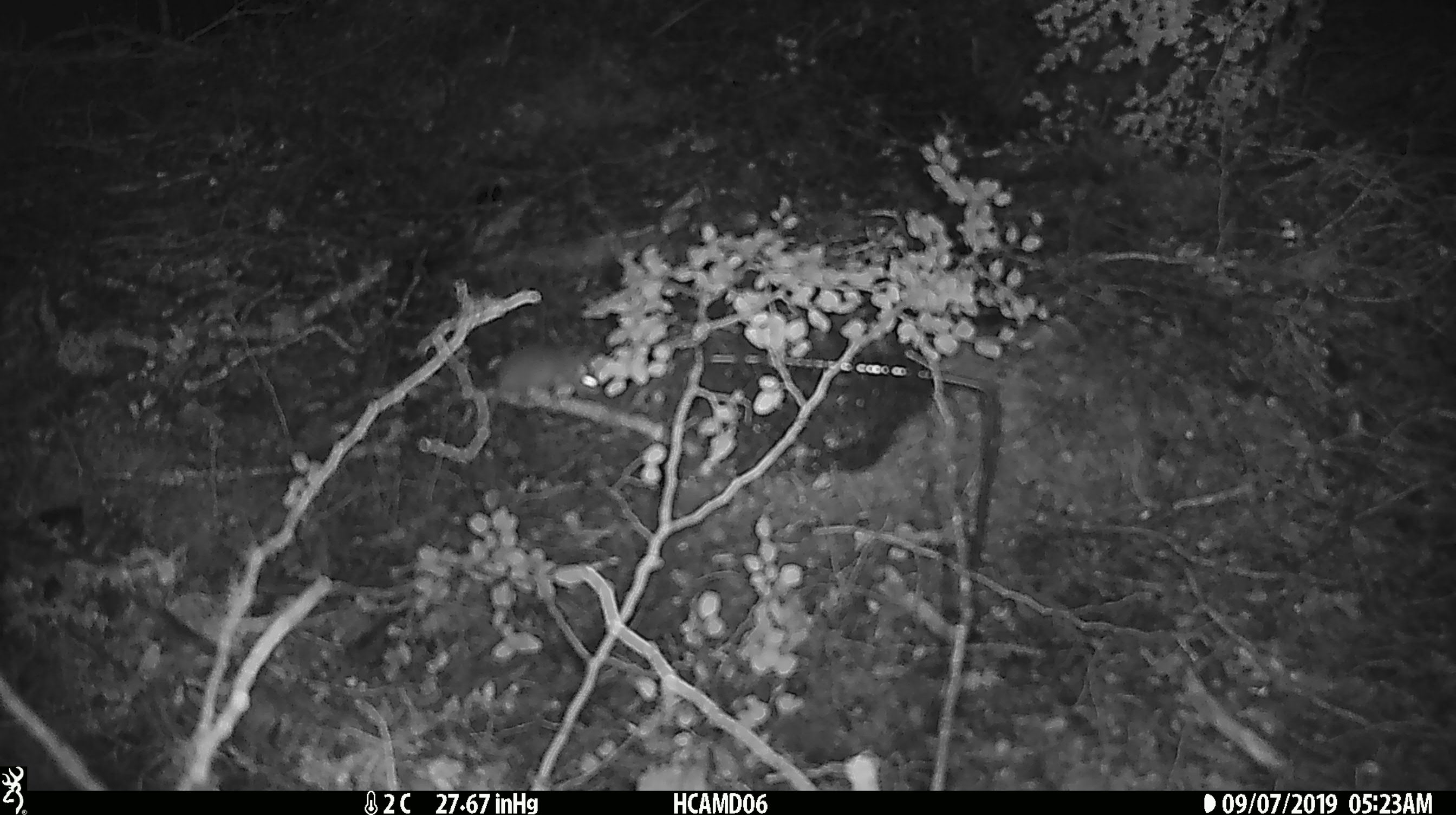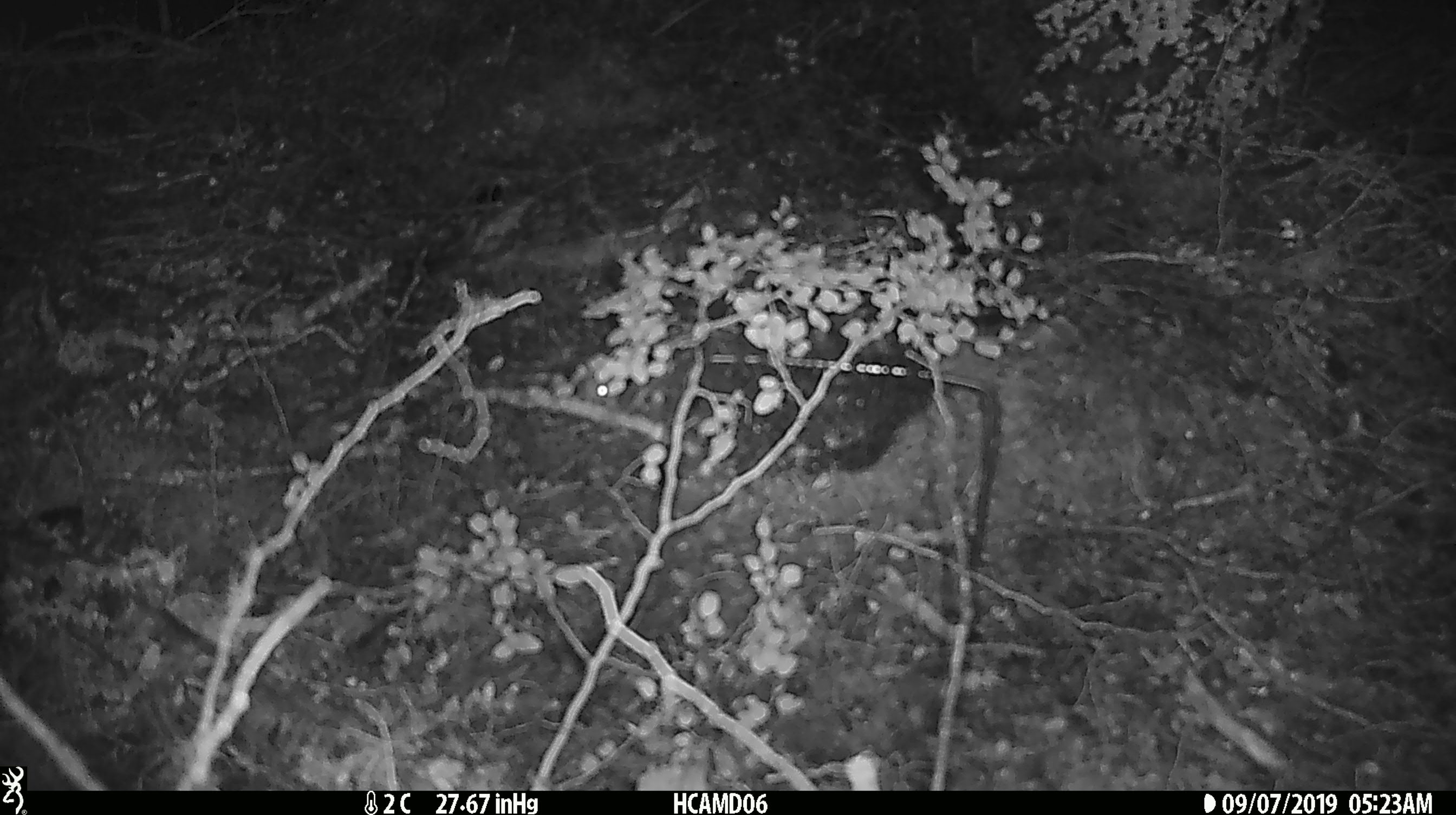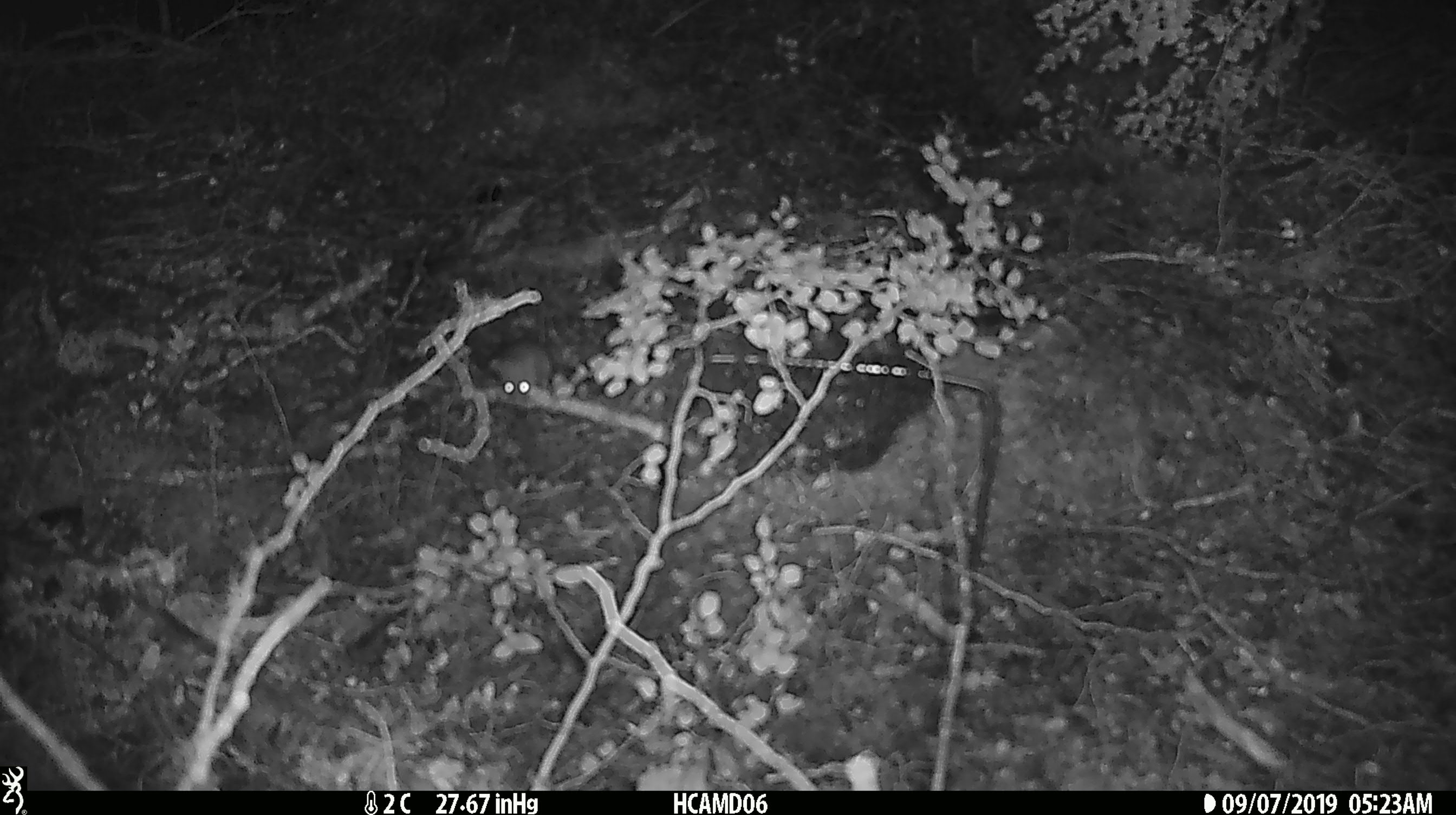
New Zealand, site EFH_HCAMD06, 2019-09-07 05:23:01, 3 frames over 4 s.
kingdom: Animalia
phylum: Chordata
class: Mammalia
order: Rodentia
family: Muridae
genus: Mus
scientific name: Mus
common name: mouse